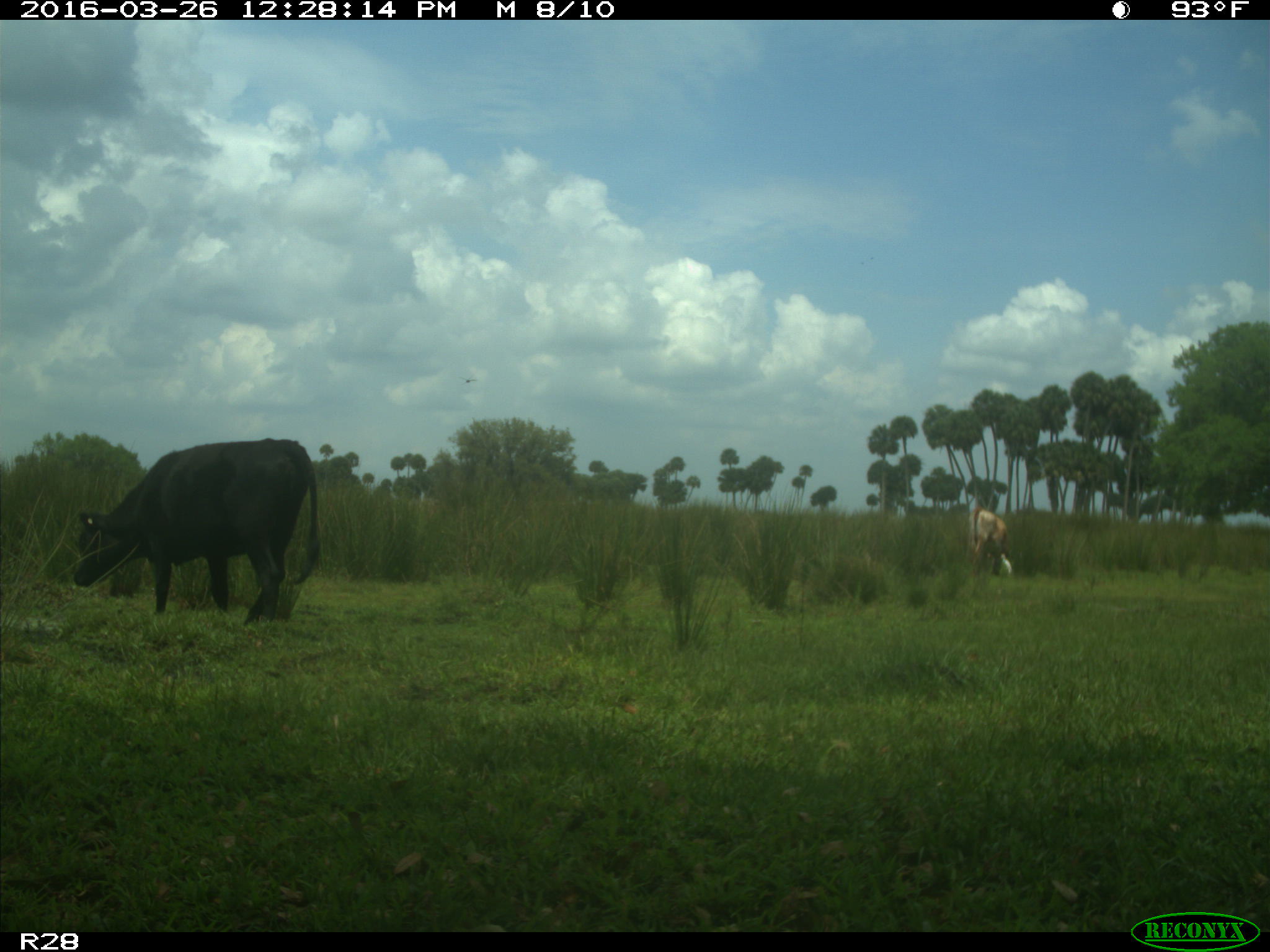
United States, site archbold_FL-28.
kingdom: Animalia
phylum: Chordata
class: Mammalia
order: Artiodactyla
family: Bovidae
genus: Bos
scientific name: Bos taurus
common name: domestic cow